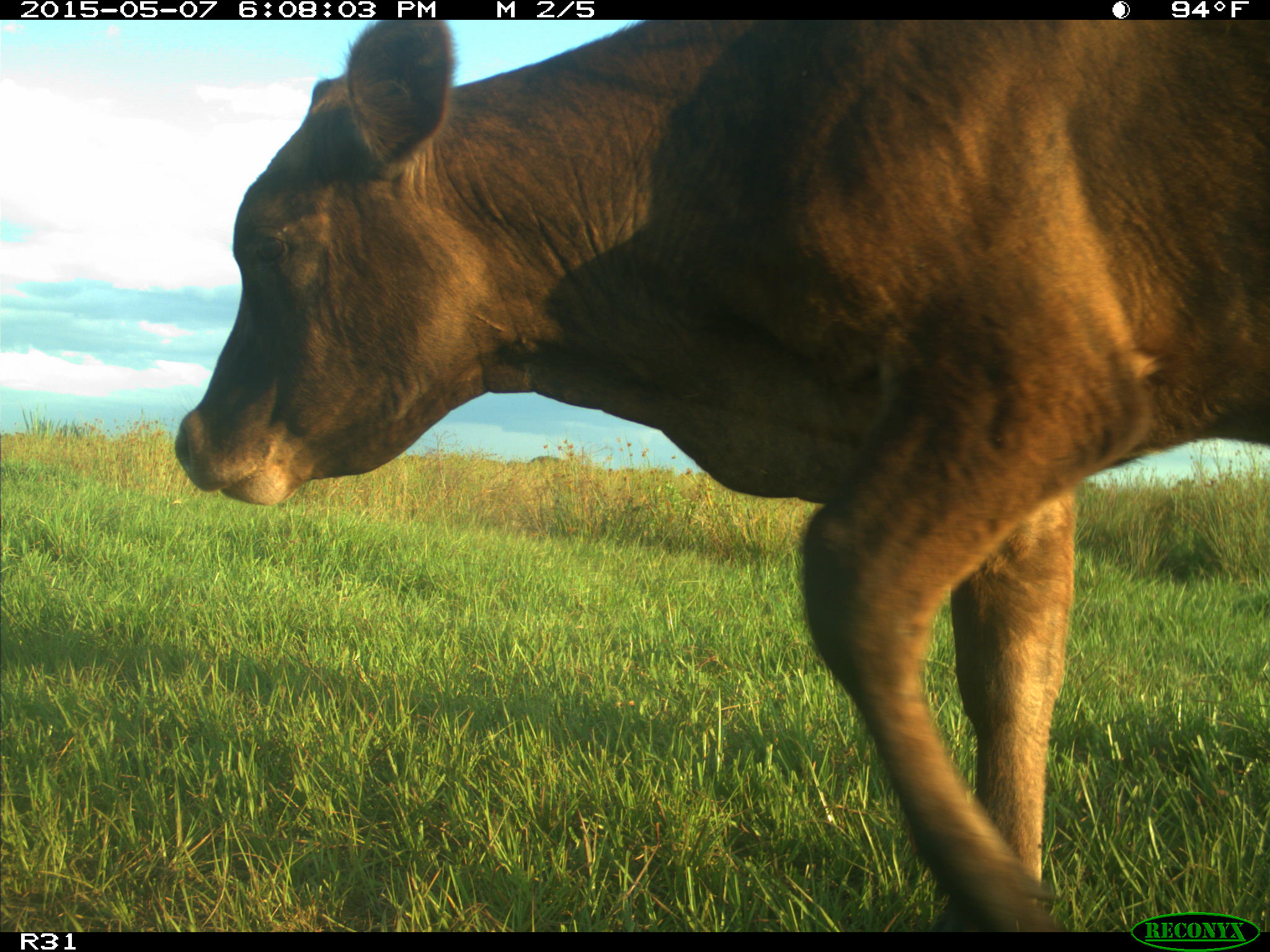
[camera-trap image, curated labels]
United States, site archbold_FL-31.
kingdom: Animalia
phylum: Chordata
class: Mammalia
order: Artiodactyla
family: Bovidae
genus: Bos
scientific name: Bos taurus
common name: domestic cow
Bos taurus (domestic cow).